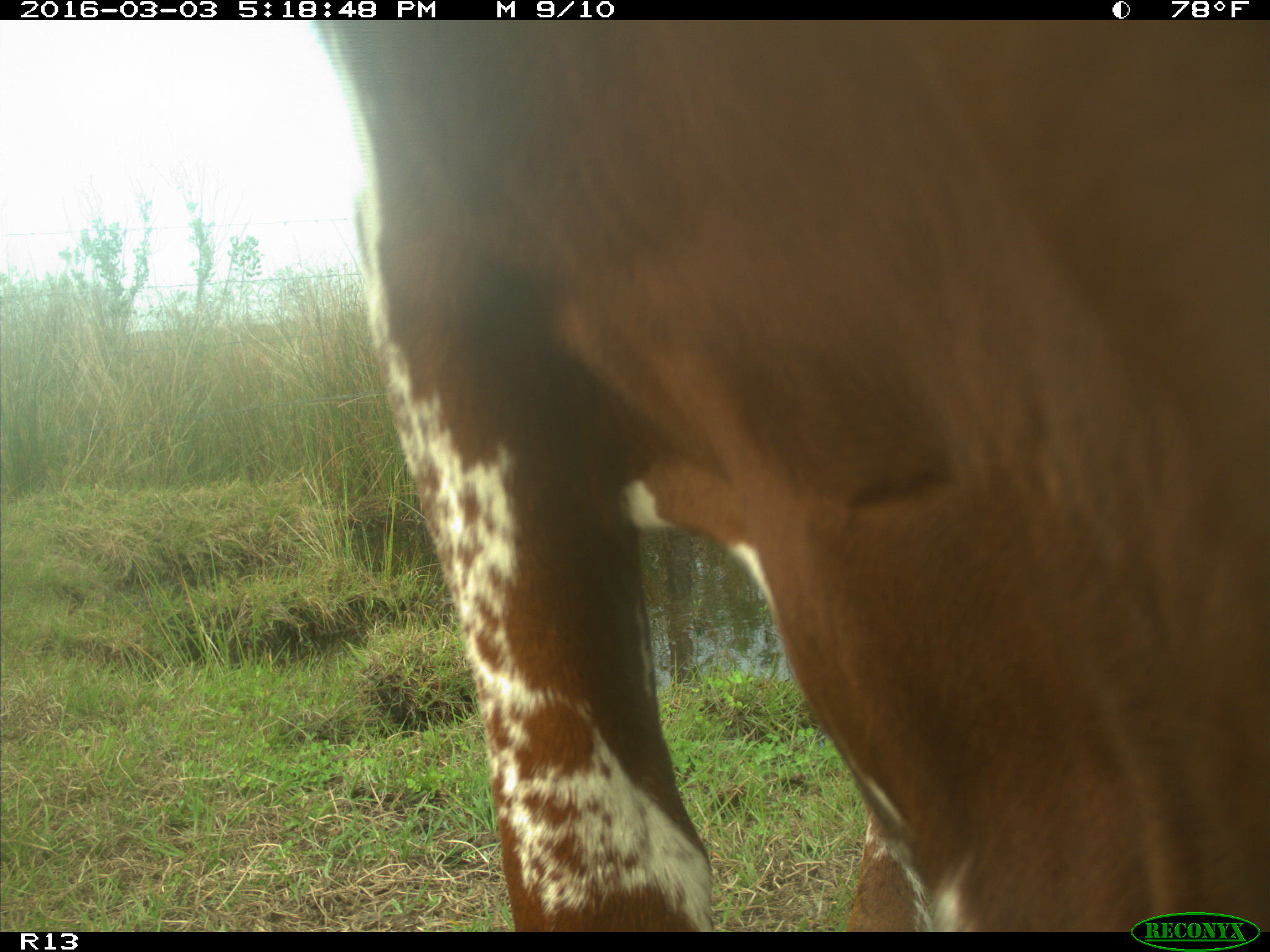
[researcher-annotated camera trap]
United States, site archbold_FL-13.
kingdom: Animalia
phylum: Chordata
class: Mammalia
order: Artiodactyla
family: Bovidae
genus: Bos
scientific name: Bos taurus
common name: domestic cow